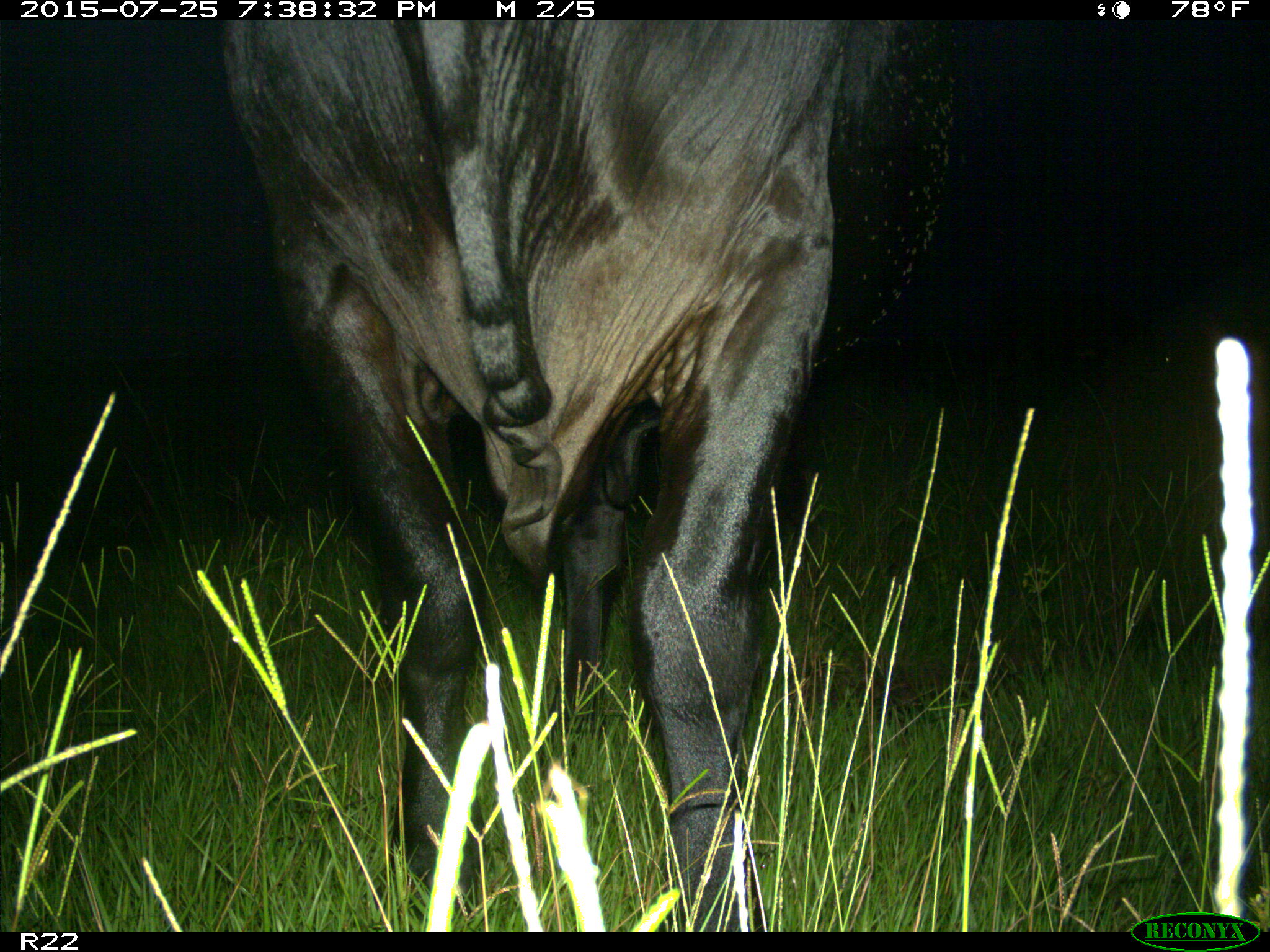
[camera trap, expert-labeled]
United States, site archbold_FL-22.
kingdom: Animalia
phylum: Chordata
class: Mammalia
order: Artiodactyla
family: Bovidae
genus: Bos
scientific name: Bos taurus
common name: domestic cow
Bos taurus (domestic cow).